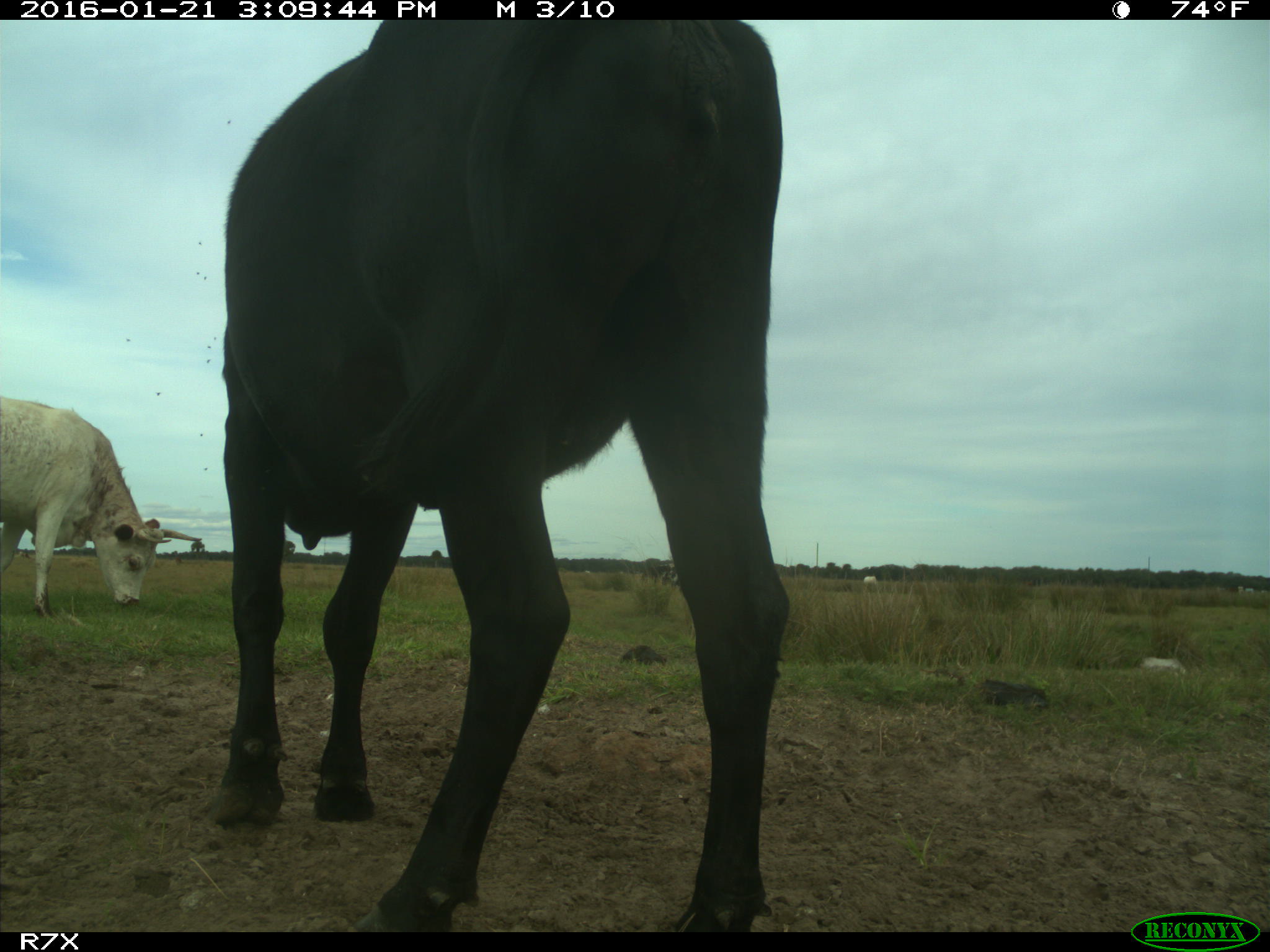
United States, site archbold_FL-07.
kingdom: Animalia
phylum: Chordata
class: Mammalia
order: Artiodactyla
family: Bovidae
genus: Bos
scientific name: Bos taurus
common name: domestic cow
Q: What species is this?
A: Bos taurus (domestic cow).